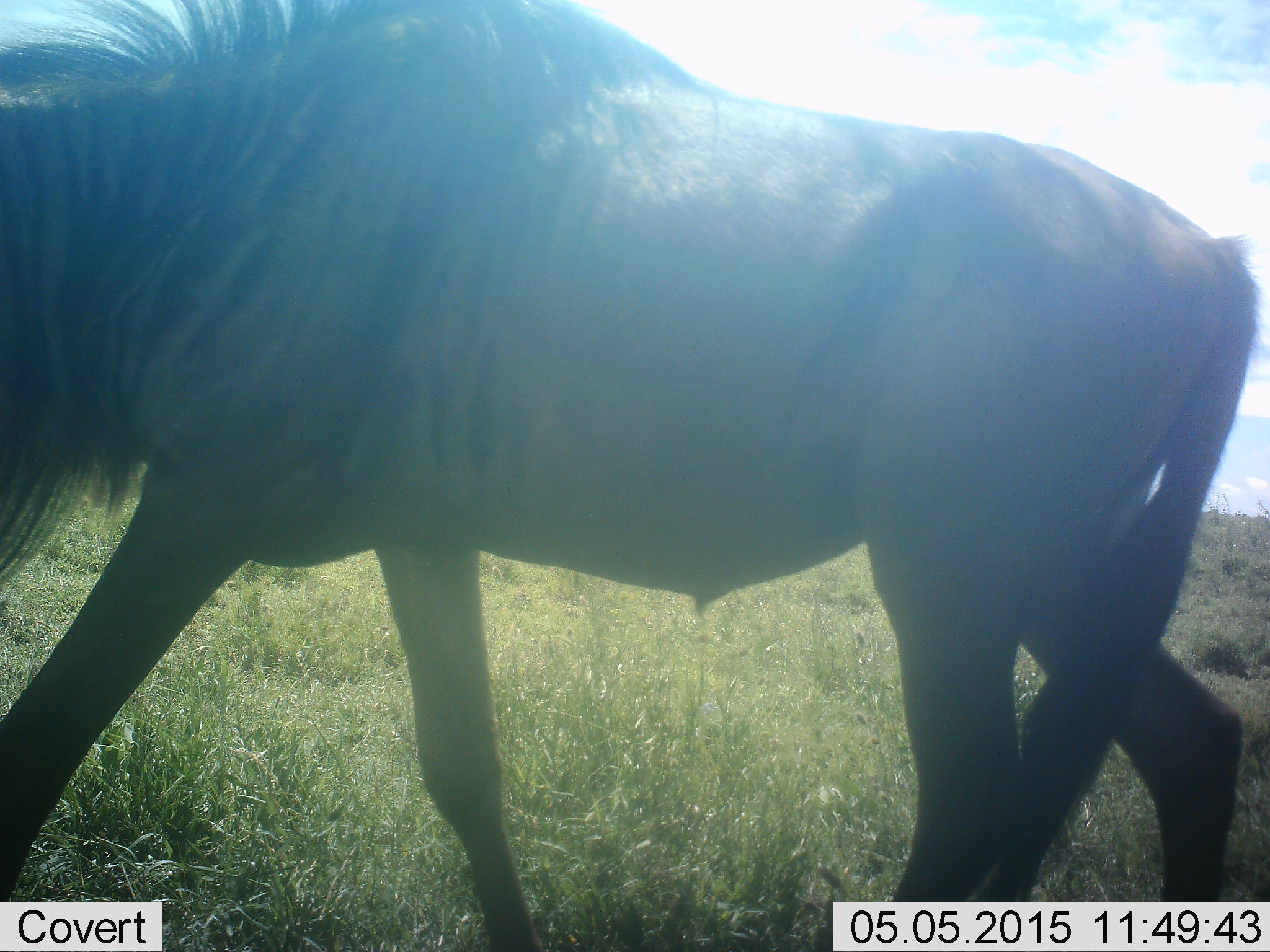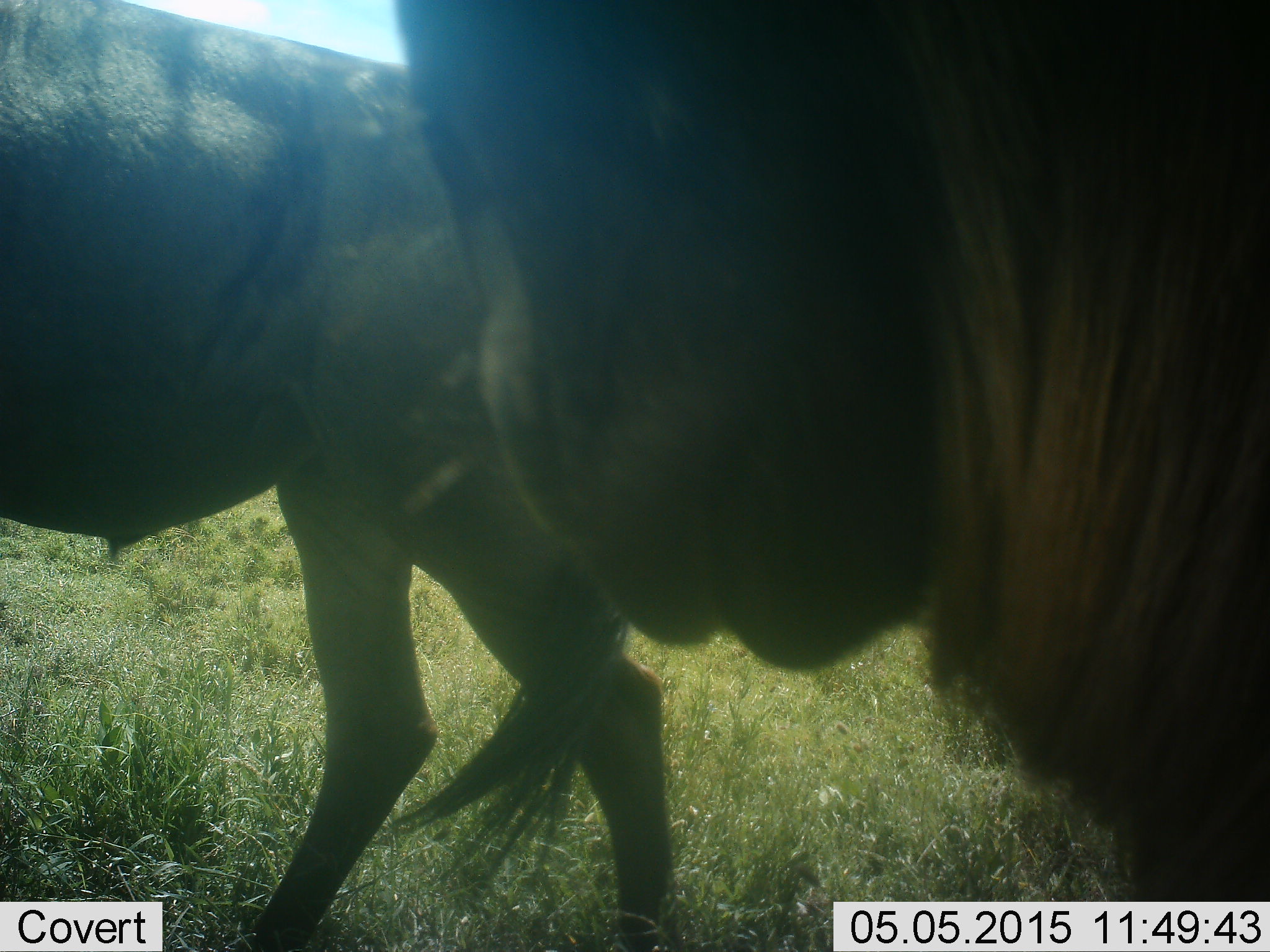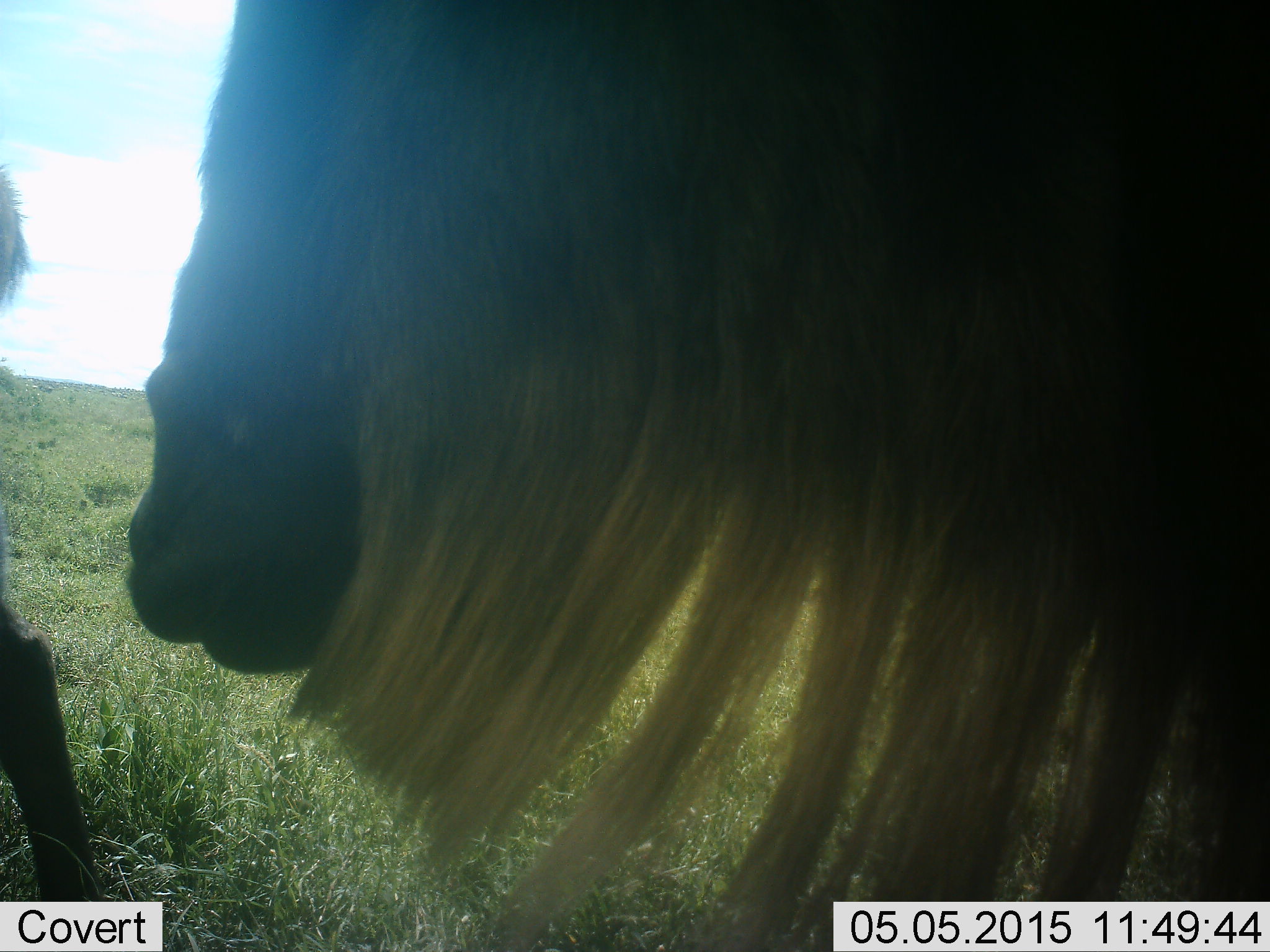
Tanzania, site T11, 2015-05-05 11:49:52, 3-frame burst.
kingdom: Animalia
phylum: Chordata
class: Mammalia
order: Artiodactyla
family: Bovidae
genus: Connochaetes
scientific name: Connochaetes taurinus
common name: blue wildebeest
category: wildebeest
Wildebeest (blue wildebeest) (Connochaetes taurinus), count 2. Behavior (volunteer vote fractions): standing 0%, resting 0%, moving 100%, interacting 0%. Young present (vote fraction): 0%. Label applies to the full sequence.